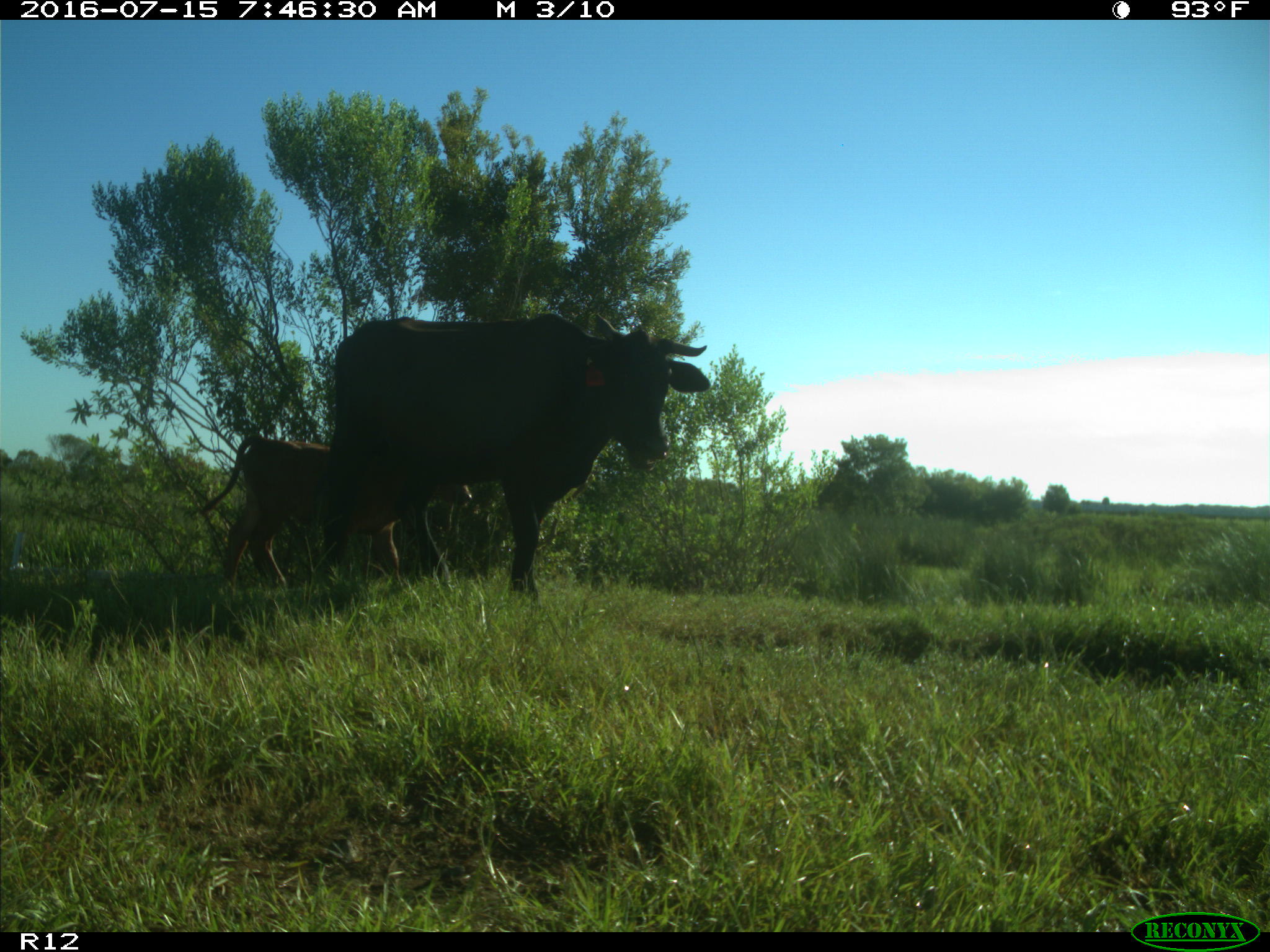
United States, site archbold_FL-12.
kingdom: Animalia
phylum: Chordata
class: Mammalia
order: Artiodactyla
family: Bovidae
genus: Bos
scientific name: Bos taurus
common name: domestic cow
Bos taurus (domestic cow).